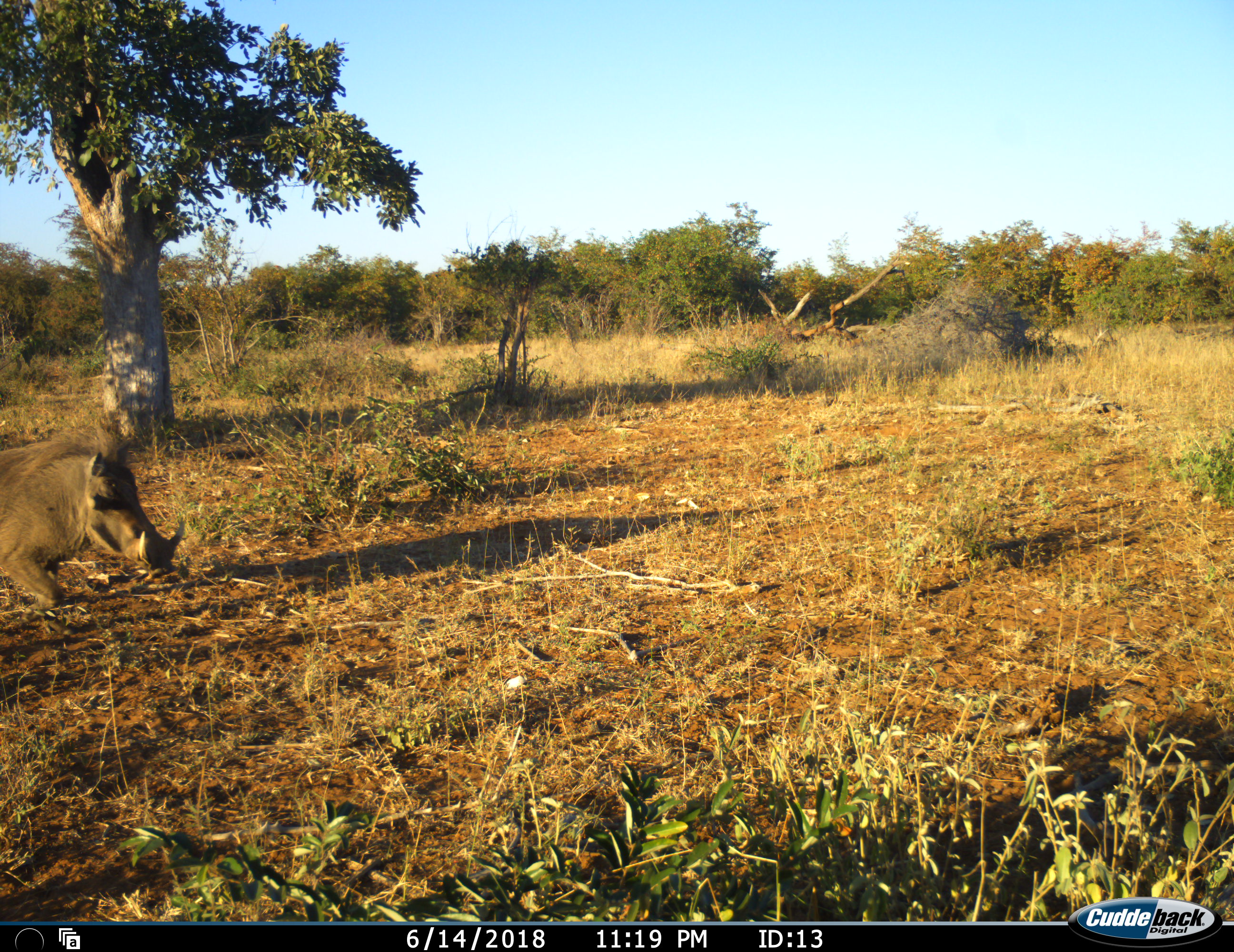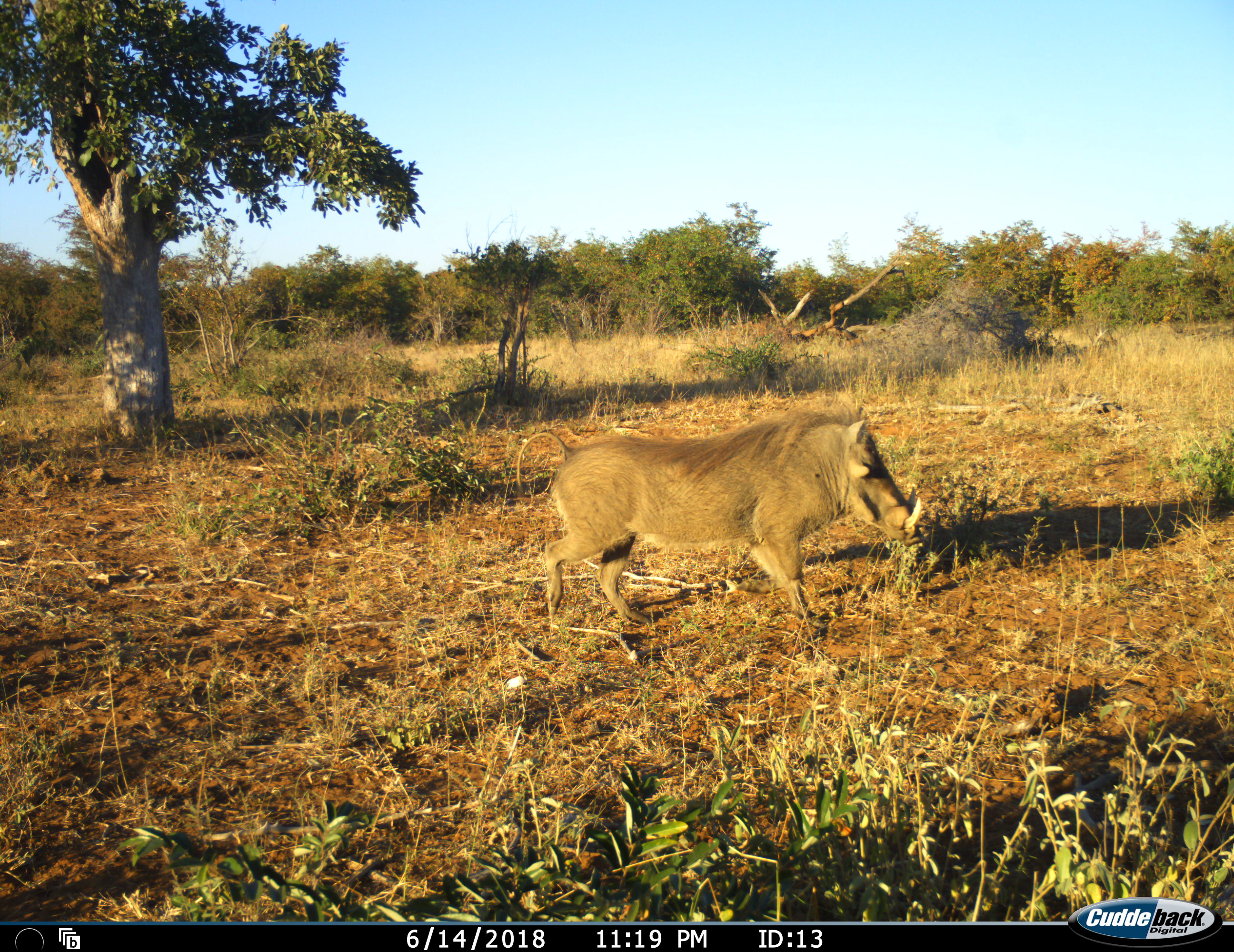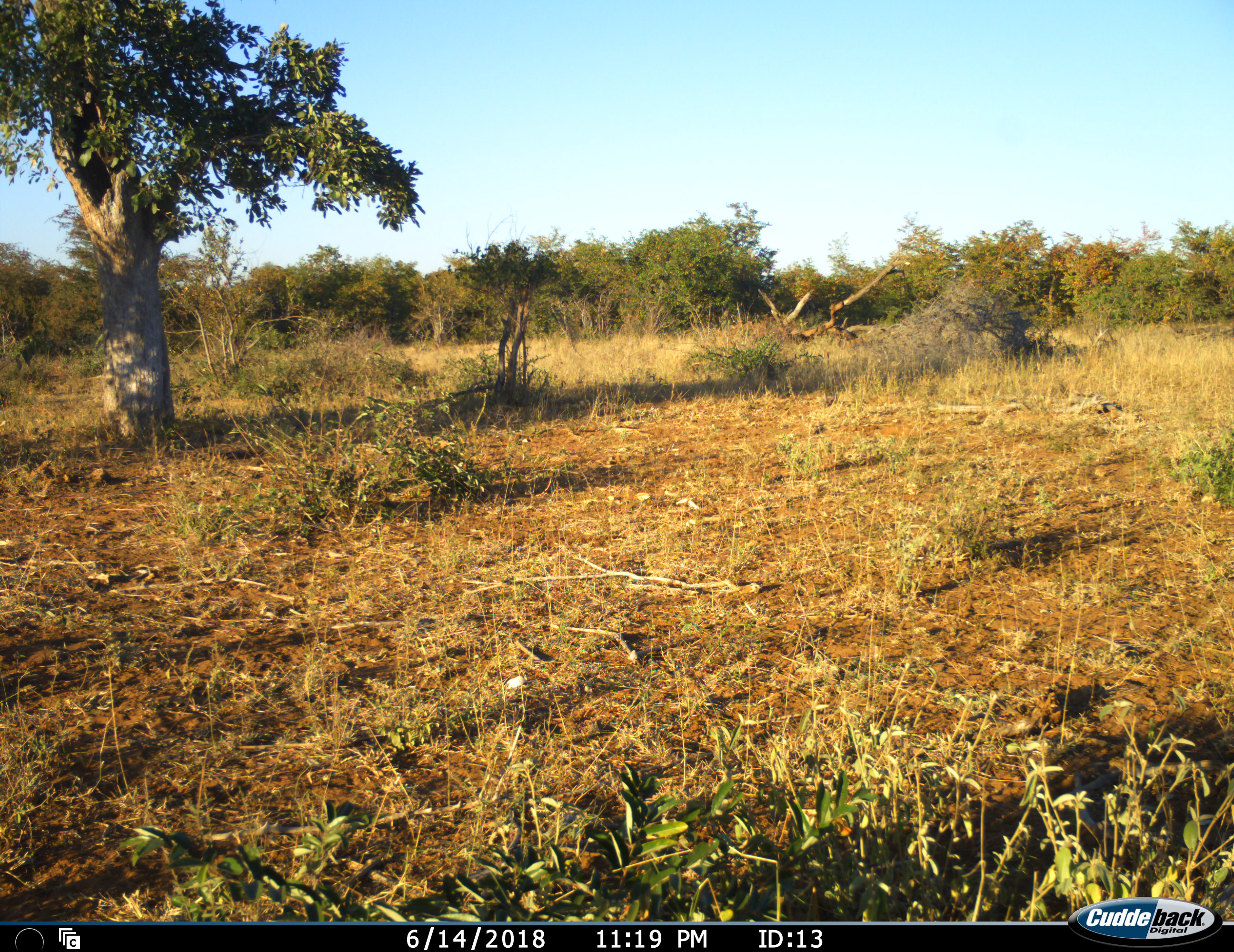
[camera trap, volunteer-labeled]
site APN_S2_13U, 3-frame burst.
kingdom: Animalia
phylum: Chordata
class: Mammalia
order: Artiodactyla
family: Suidae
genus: Phacochoerus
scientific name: Phacochoerus africanus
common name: warthog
Warthog (Phacochoerus africanus), count 1. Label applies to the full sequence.